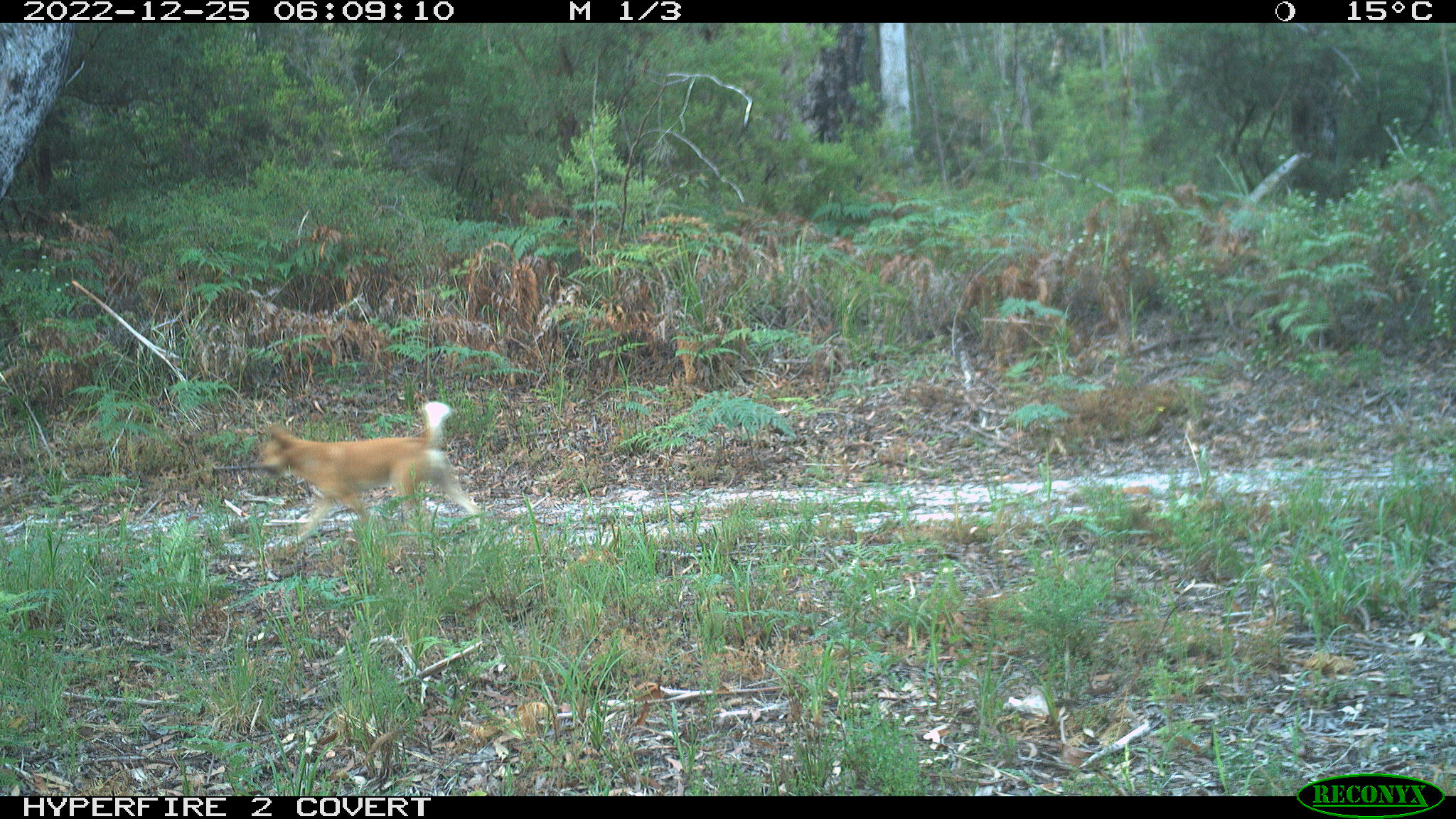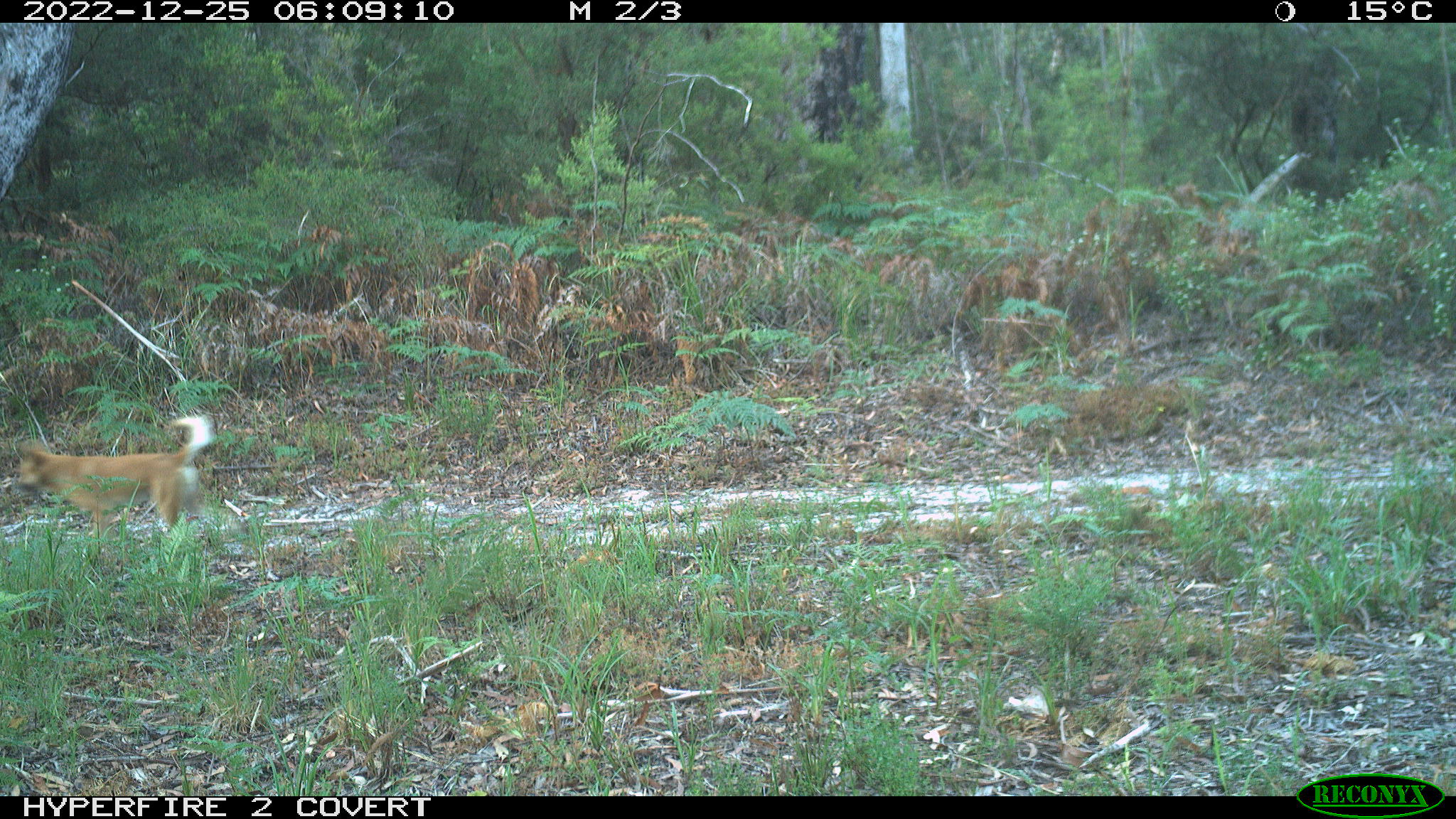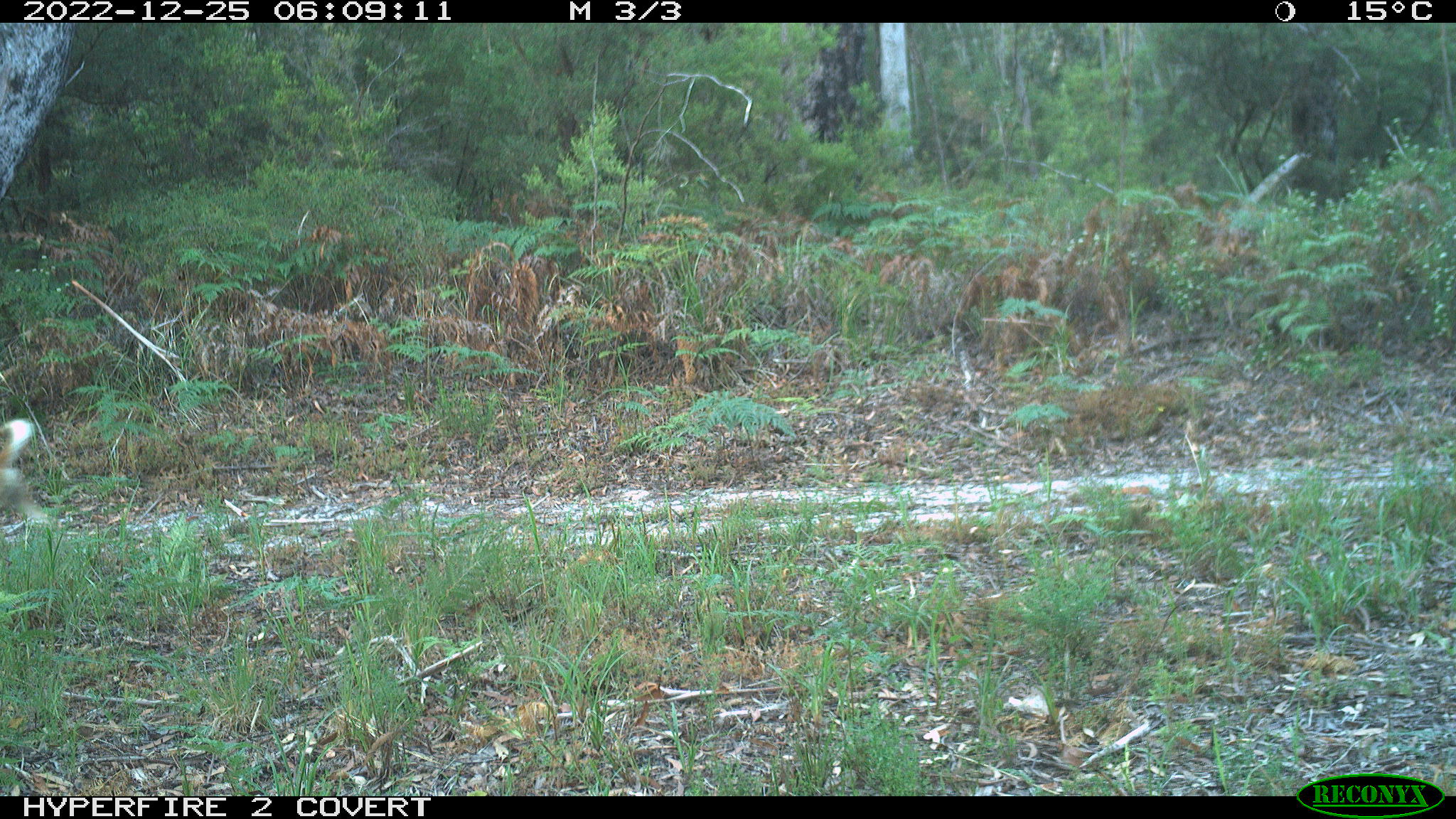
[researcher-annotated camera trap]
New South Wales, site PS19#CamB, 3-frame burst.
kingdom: Animalia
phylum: Chordata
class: Mammalia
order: Carnivora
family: Canidae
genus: Canis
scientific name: Canis familiaris dingo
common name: dingo